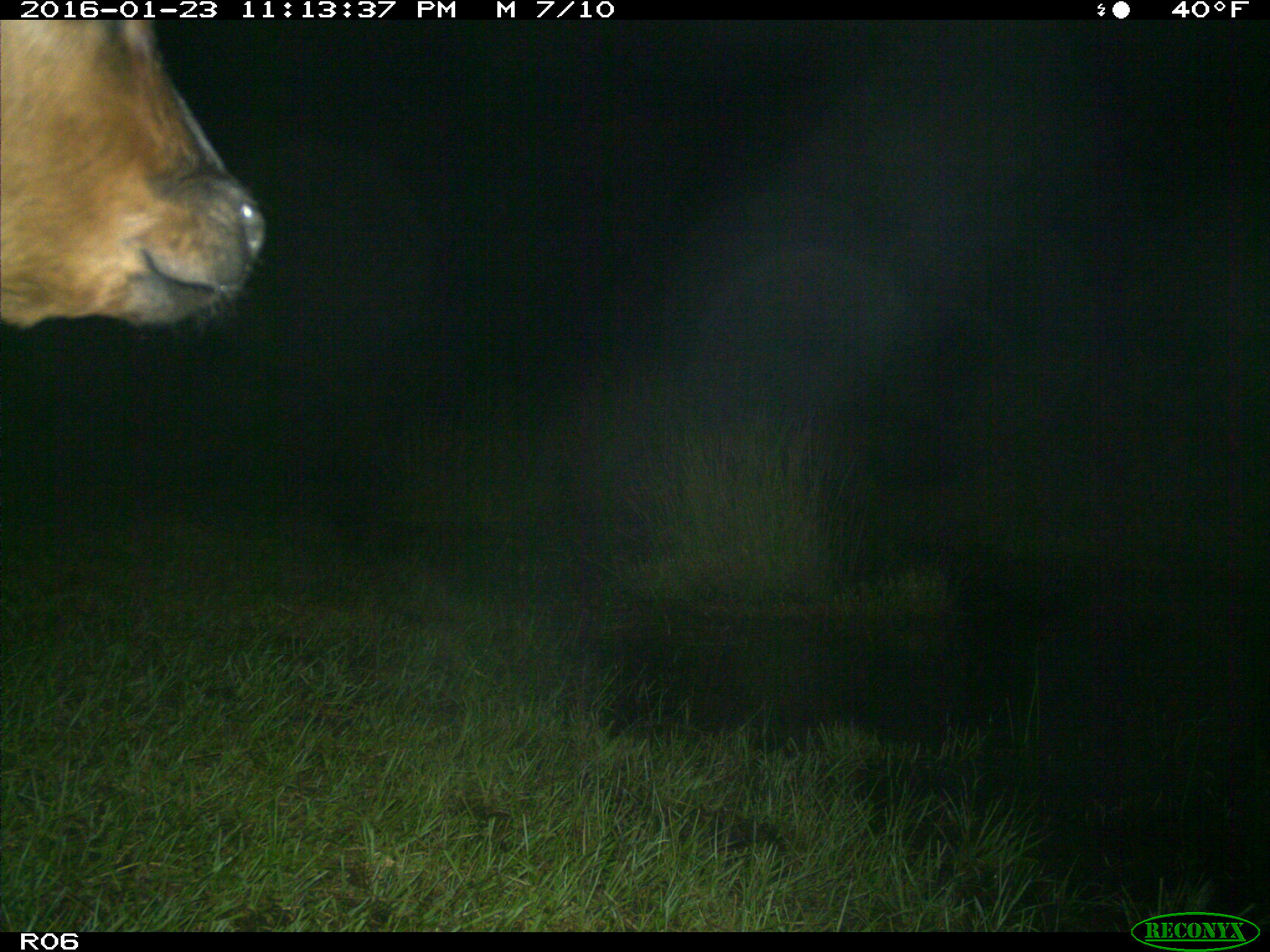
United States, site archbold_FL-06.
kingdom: Animalia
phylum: Chordata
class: Mammalia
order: Artiodactyla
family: Bovidae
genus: Bos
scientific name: Bos taurus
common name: domestic cow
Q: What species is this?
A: Bos taurus (domestic cow).